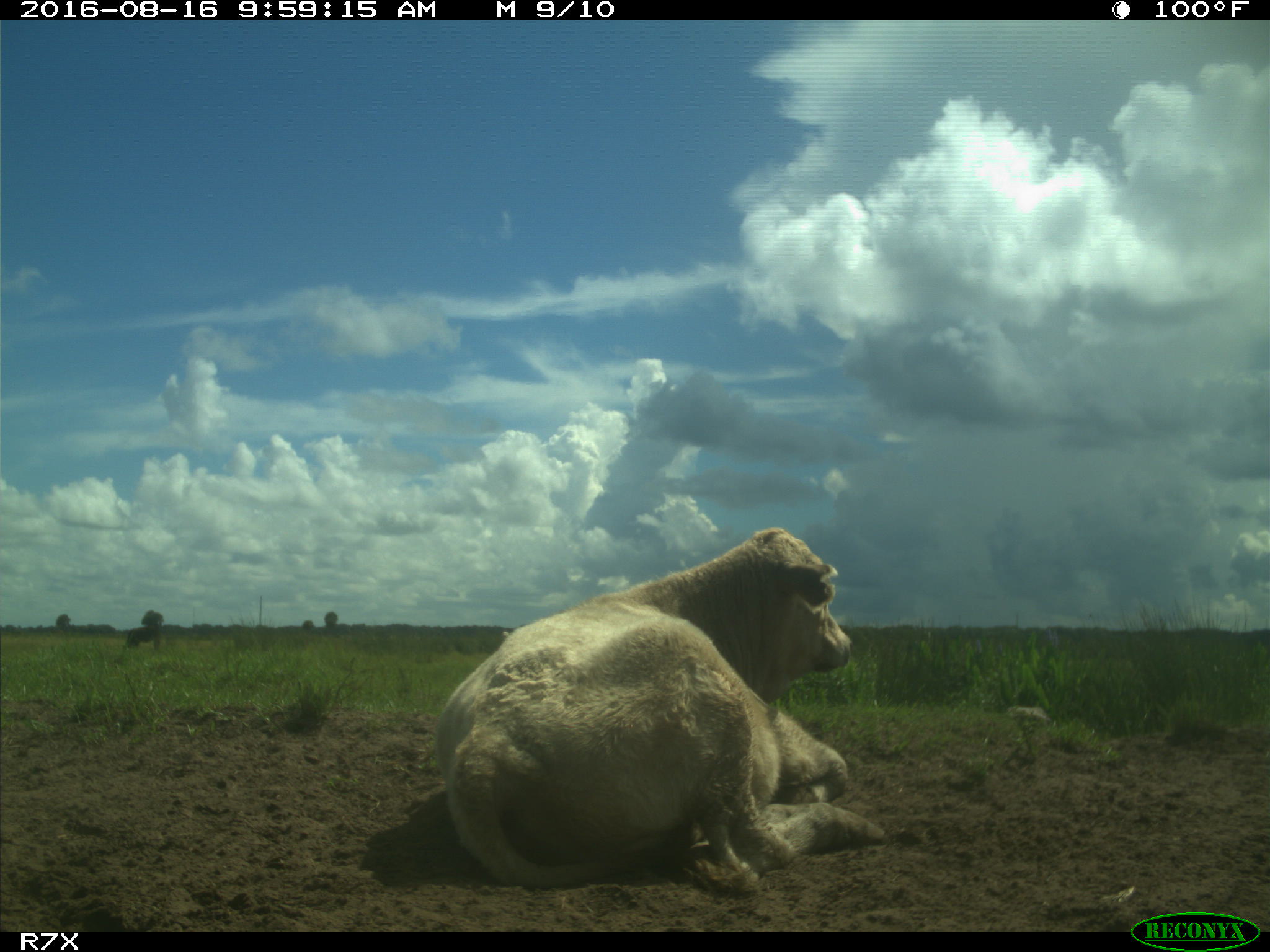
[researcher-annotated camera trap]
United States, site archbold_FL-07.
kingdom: Animalia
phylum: Chordata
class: Mammalia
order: Artiodactyla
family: Bovidae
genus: Bos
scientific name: Bos taurus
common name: domestic cow